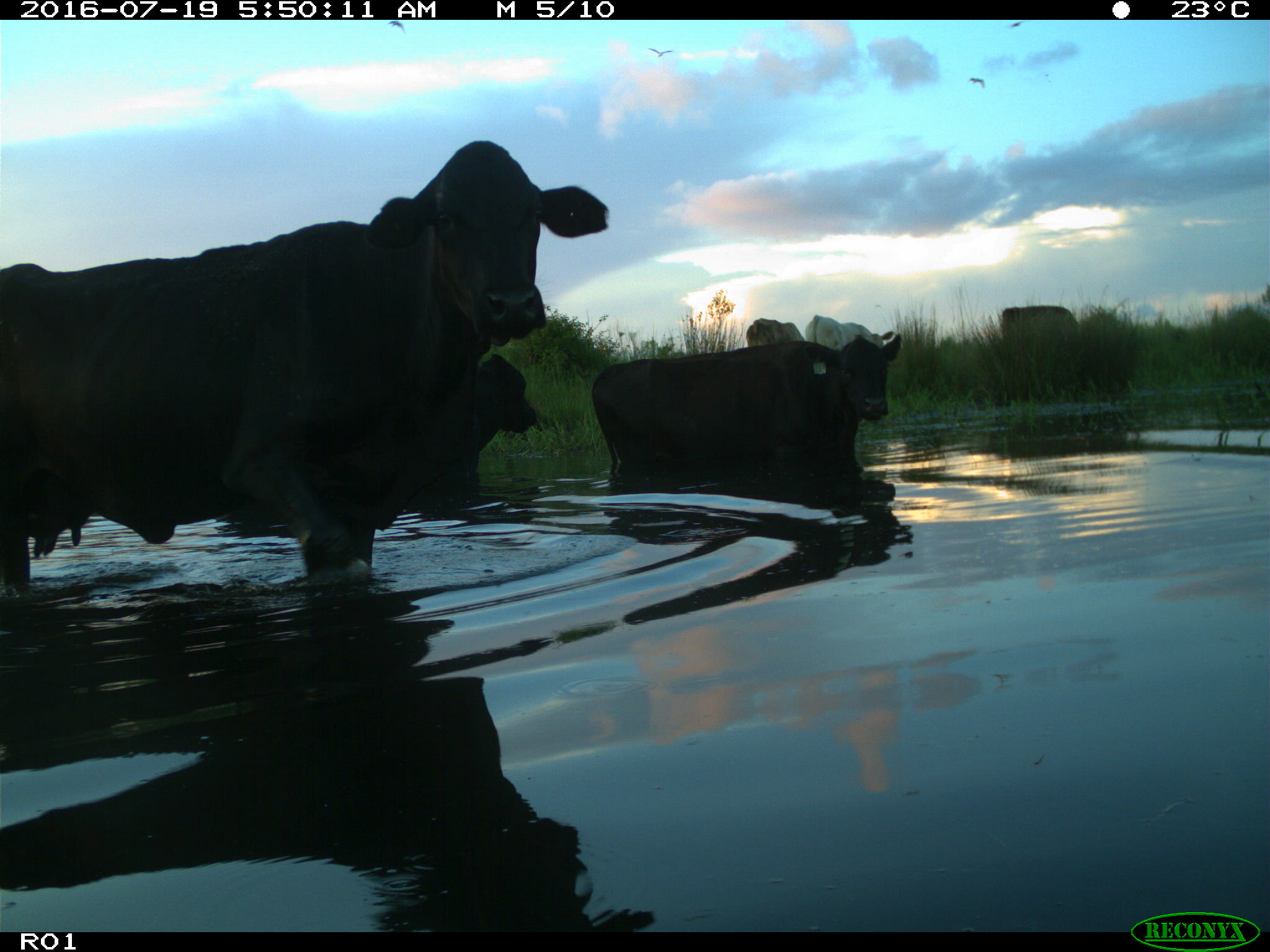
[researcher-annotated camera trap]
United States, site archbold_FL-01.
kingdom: Animalia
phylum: Chordata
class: Mammalia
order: Artiodactyla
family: Bovidae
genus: Bos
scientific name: Bos taurus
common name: domestic cow